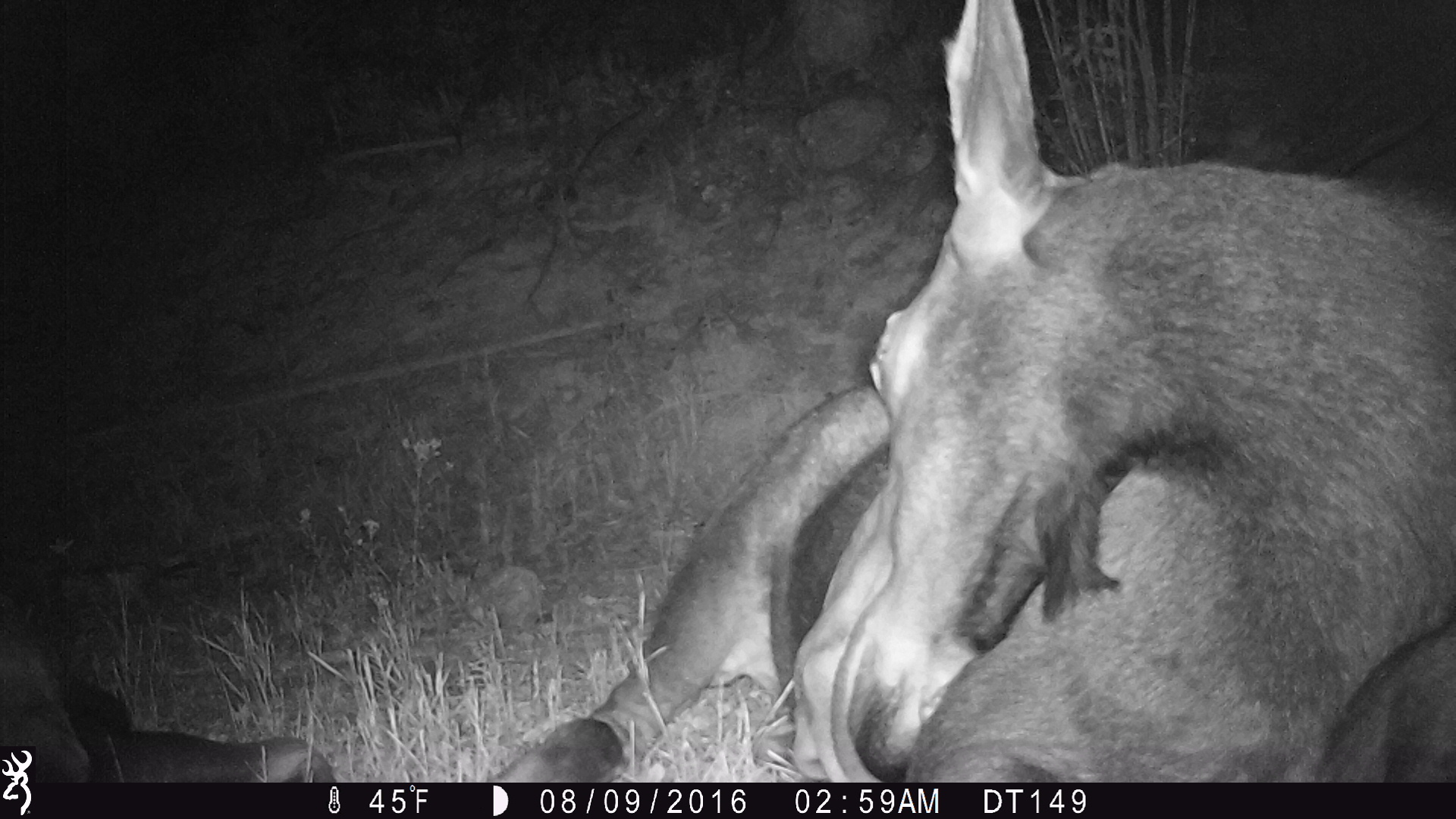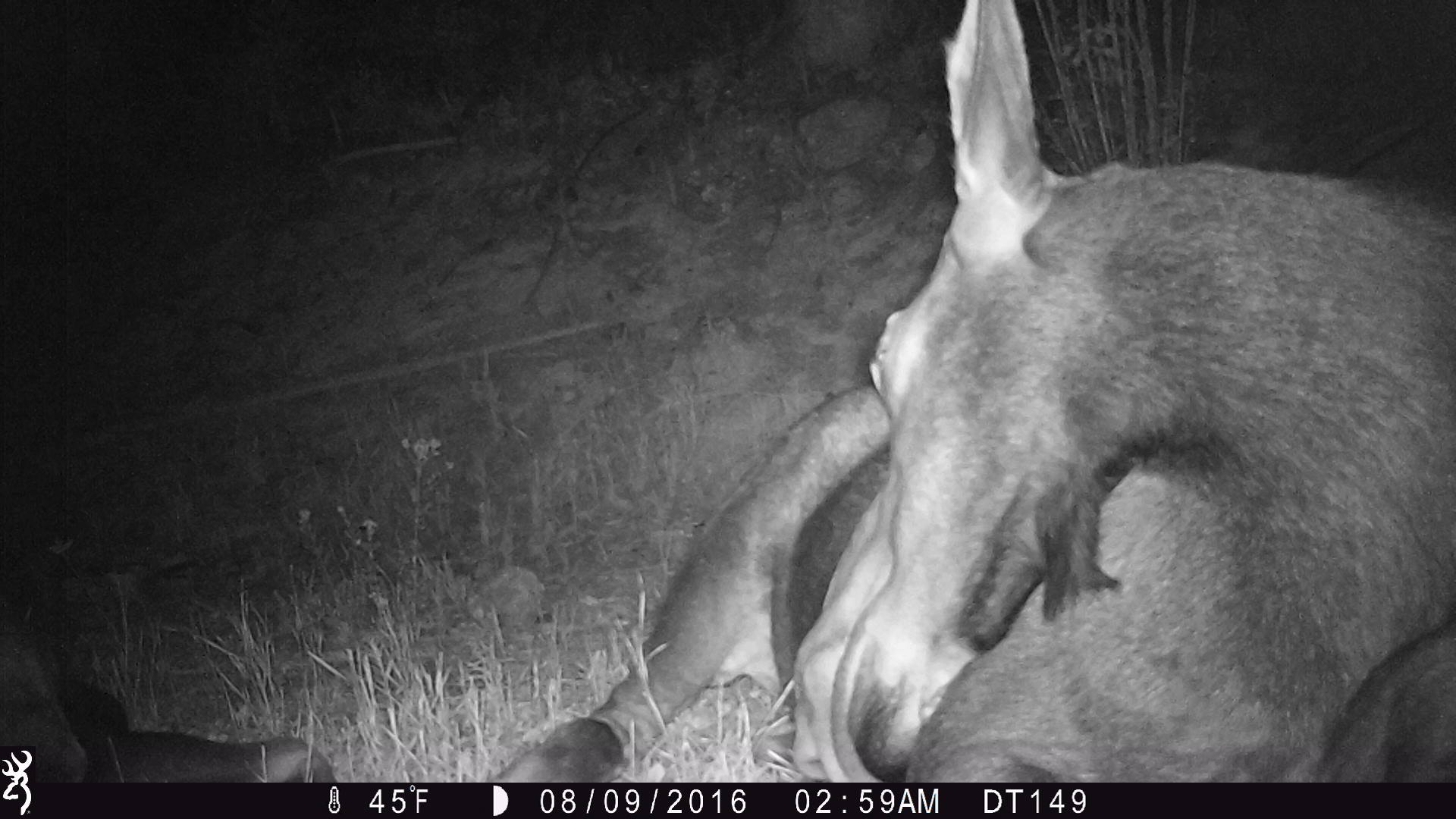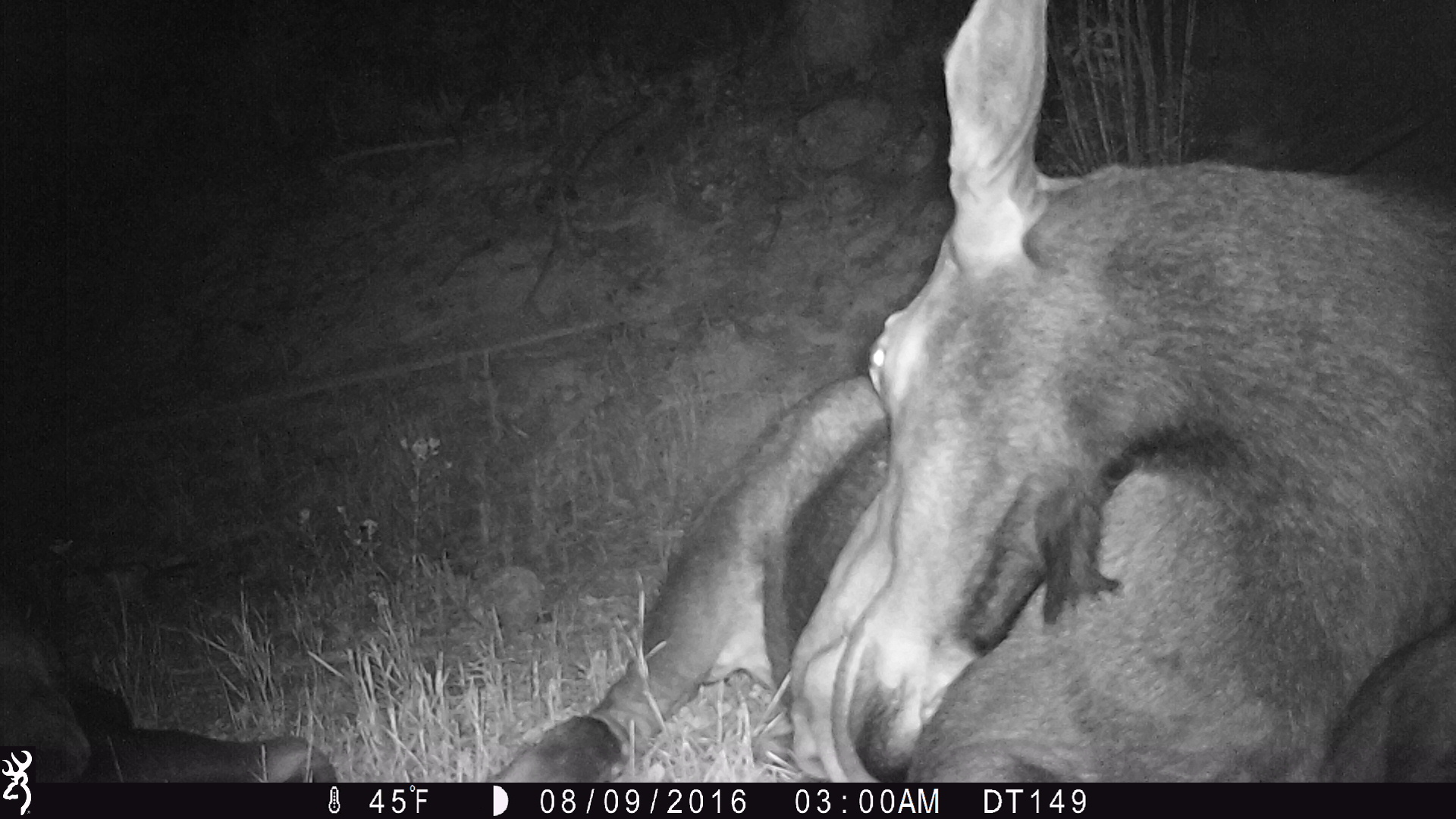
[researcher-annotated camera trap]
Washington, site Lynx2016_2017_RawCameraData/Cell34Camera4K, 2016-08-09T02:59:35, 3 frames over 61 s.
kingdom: Animalia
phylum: Chordata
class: Mammalia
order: Artiodactyla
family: Cervidae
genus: Alces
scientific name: Alces alces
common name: moose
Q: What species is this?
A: Alces alces (moose).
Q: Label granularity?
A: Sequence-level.